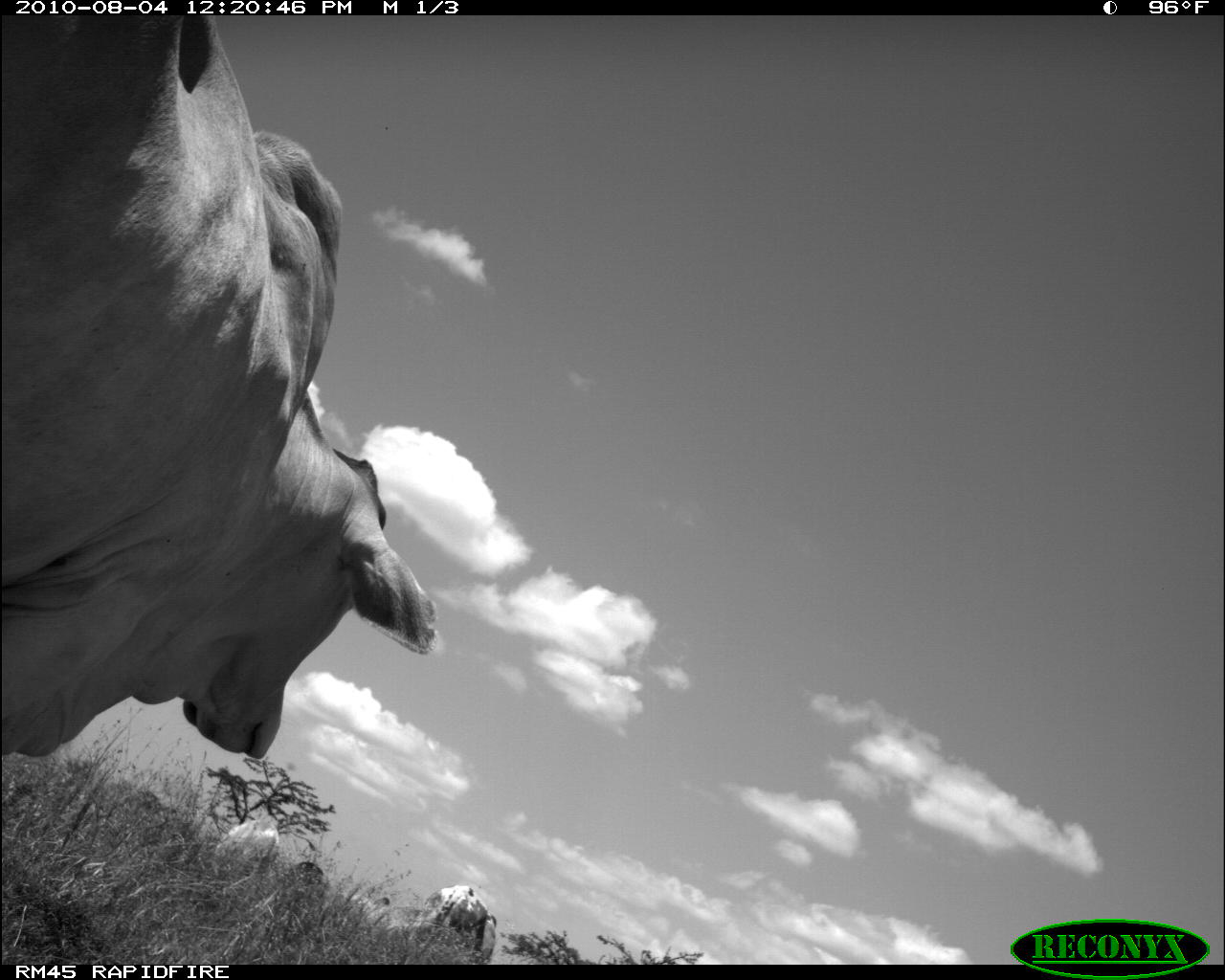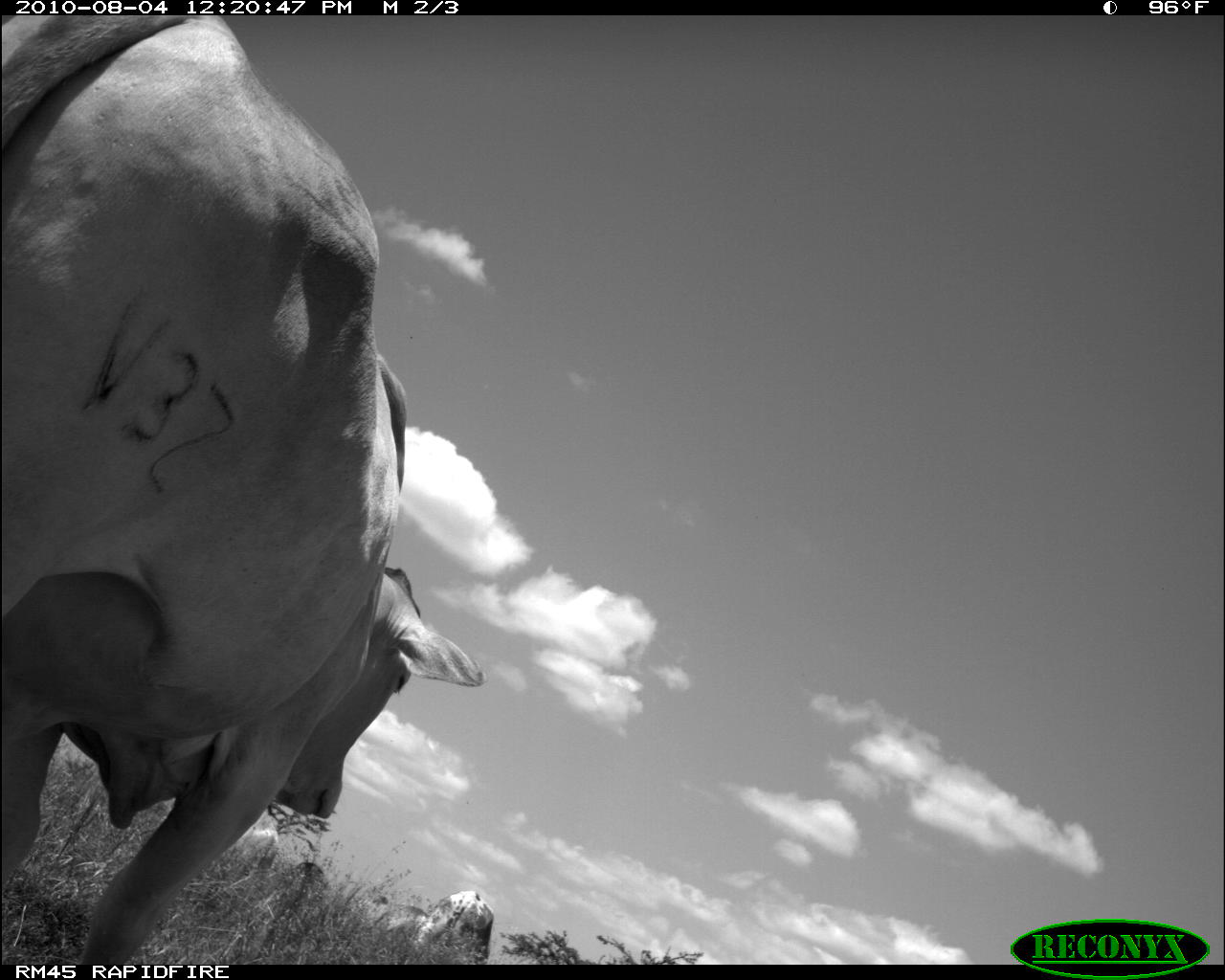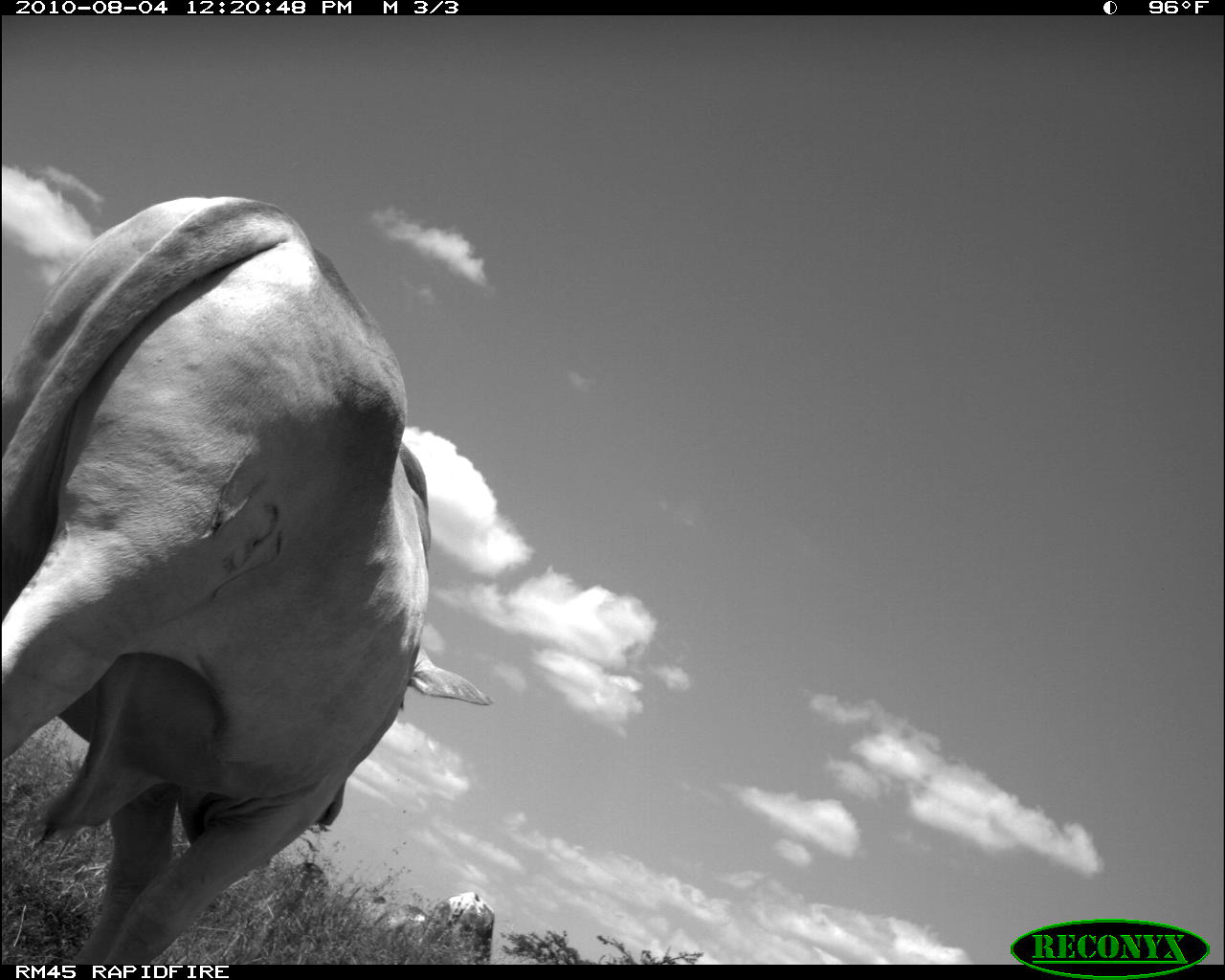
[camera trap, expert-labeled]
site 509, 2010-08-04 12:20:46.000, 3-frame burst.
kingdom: Animalia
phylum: Chordata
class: Mammalia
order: Artiodactyla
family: Bovidae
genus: Bos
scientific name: Bos taurus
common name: domestic cattle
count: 4